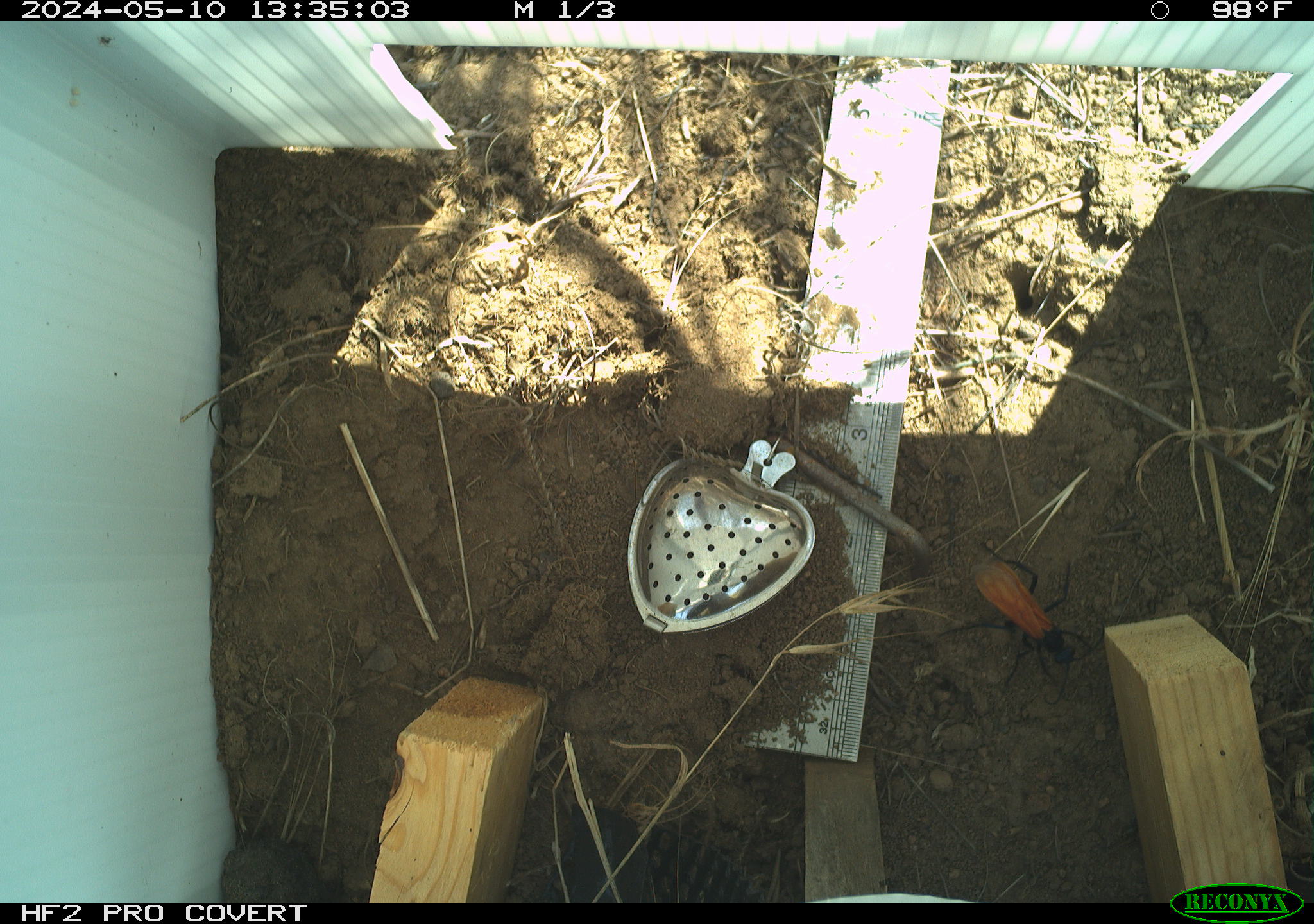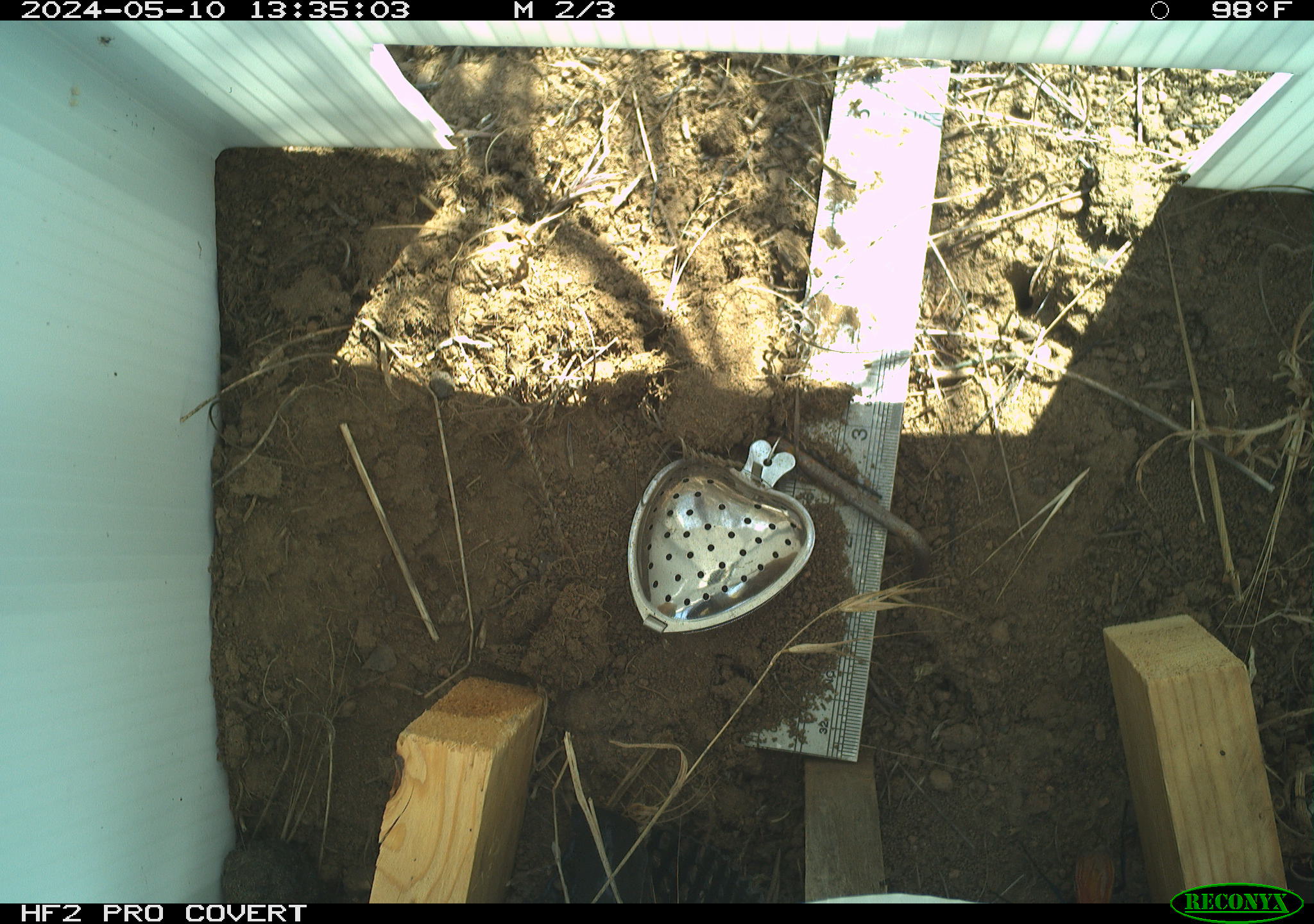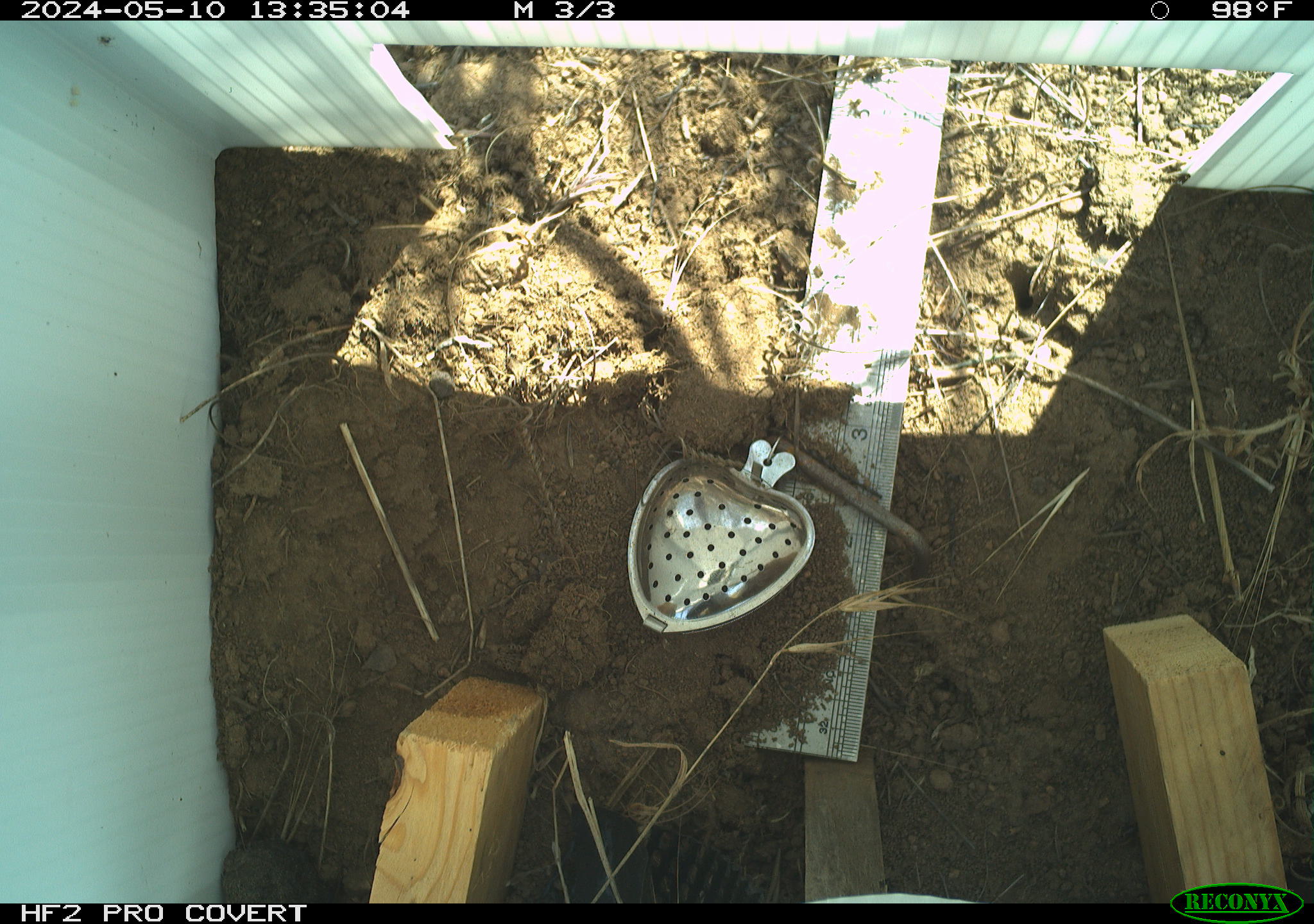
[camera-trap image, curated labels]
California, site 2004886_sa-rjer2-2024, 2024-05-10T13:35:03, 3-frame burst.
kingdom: Animalia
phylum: Arthropoda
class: Insecta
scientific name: Insecta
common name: insect